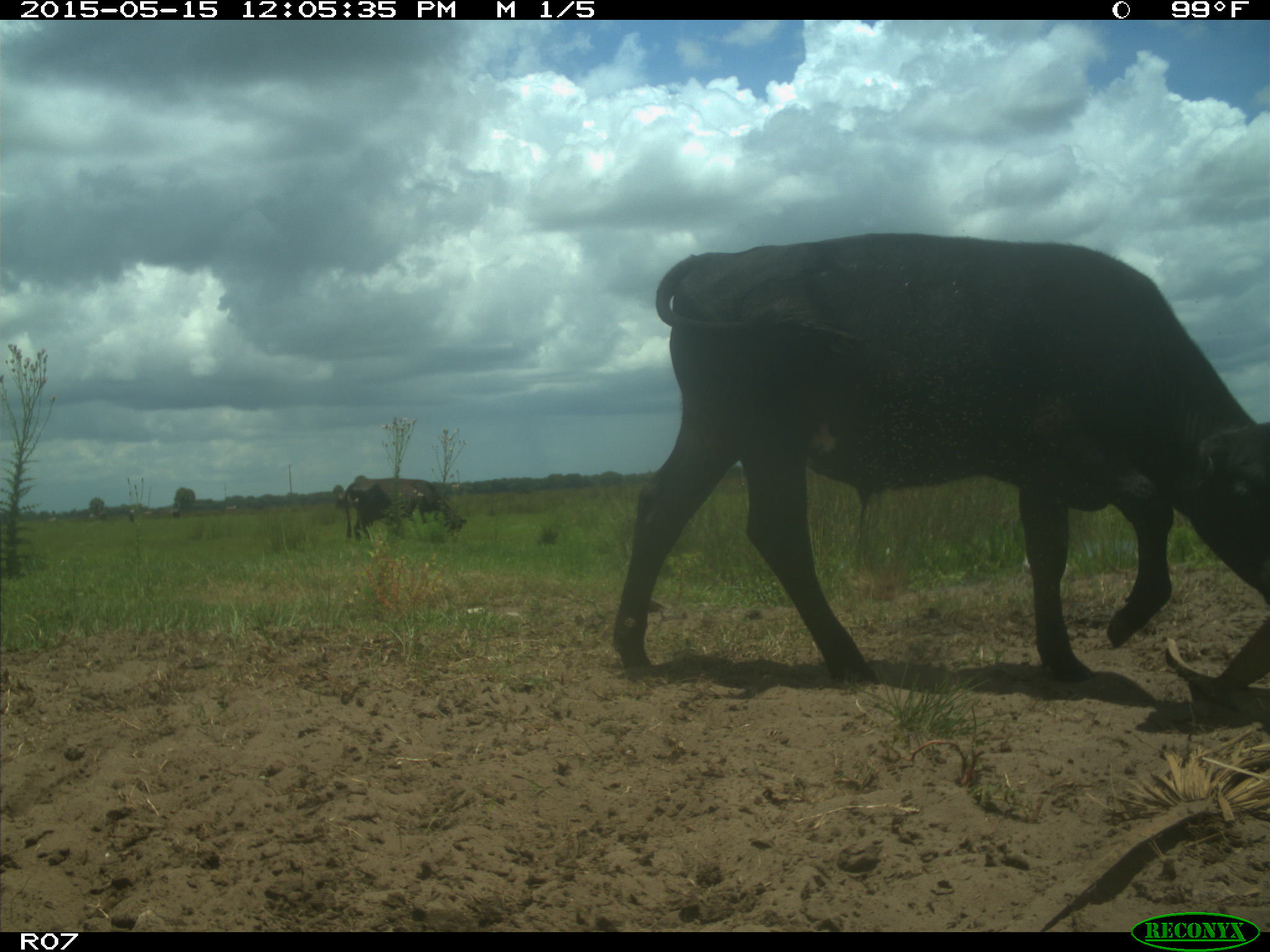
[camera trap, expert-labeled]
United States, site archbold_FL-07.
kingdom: Animalia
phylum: Chordata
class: Mammalia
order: Artiodactyla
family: Bovidae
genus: Bos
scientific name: Bos taurus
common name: domestic cow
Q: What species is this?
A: Bos taurus (domestic cow).